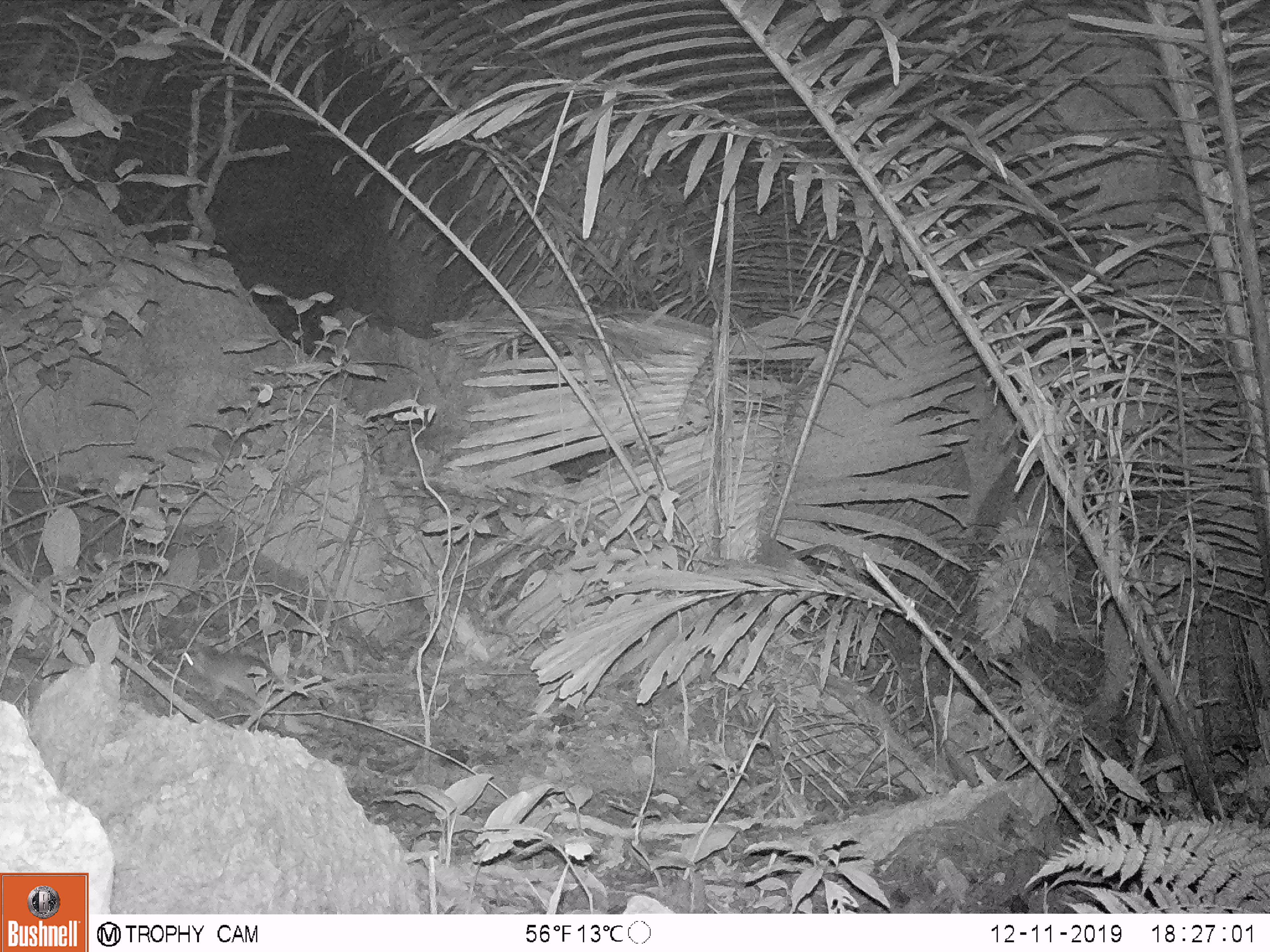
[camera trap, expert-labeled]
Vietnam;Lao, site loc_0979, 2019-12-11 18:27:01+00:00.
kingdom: Animalia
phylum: Chordata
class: Mammalia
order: Rodentia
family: Muridae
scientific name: Muridae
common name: old-world mice and rats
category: unidentified murid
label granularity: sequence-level